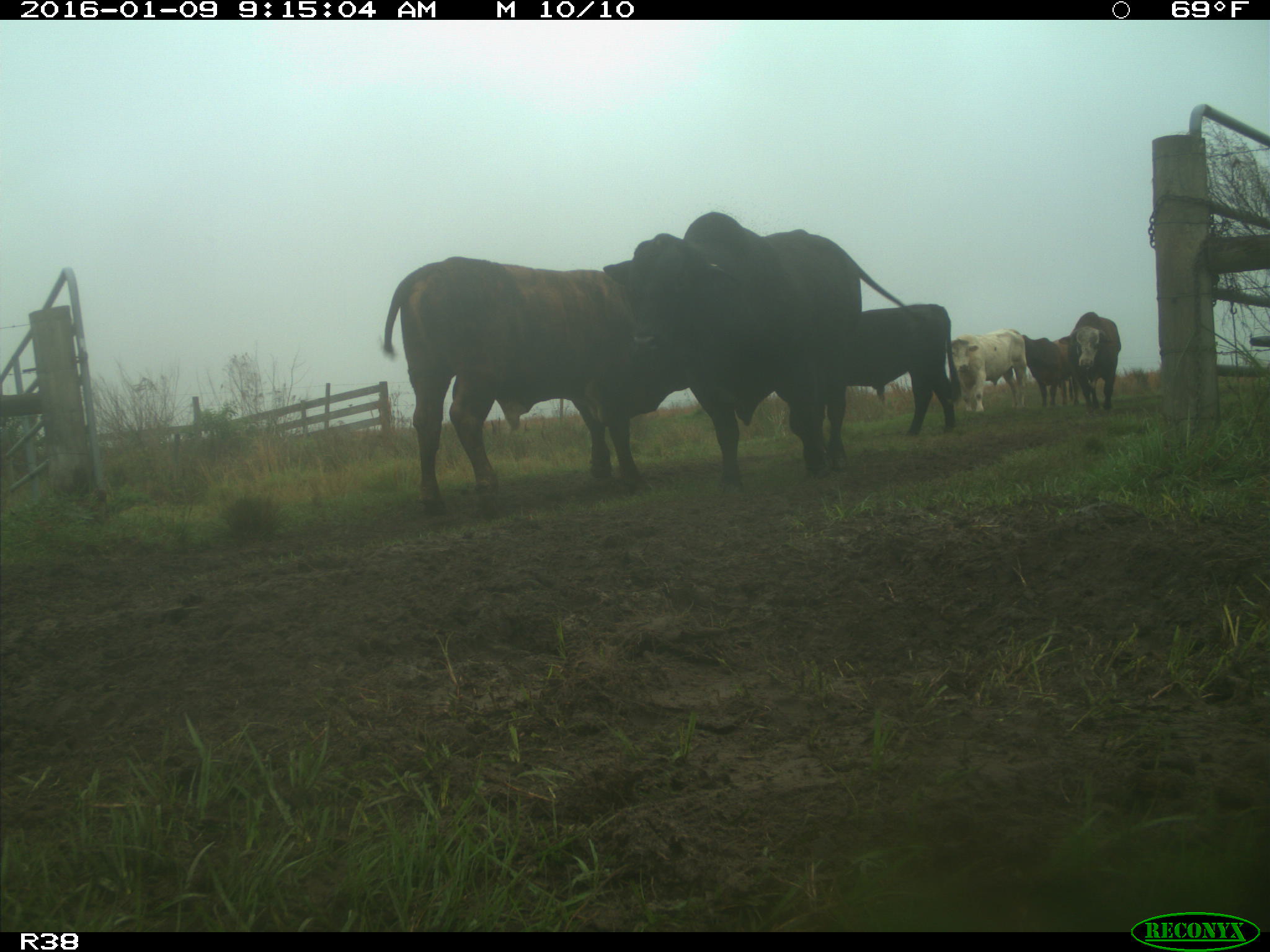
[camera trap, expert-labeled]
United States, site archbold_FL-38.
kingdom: Animalia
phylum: Chordata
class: Mammalia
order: Artiodactyla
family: Bovidae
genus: Bos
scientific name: Bos taurus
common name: domestic cow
Bos taurus (domestic cow).